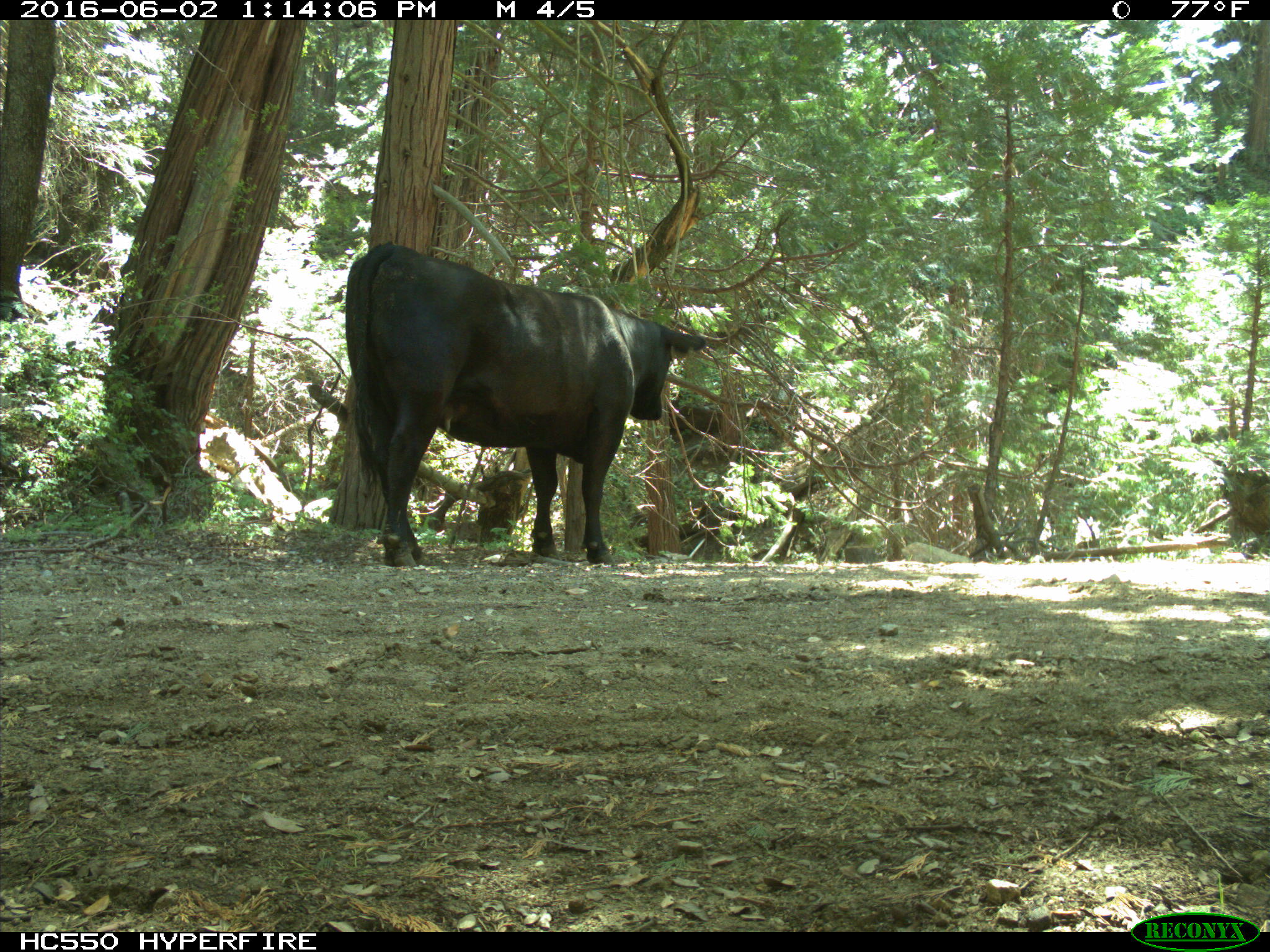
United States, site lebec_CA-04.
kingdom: Animalia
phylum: Chordata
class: Mammalia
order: Artiodactyla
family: Bovidae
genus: Bos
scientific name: Bos taurus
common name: domestic cow